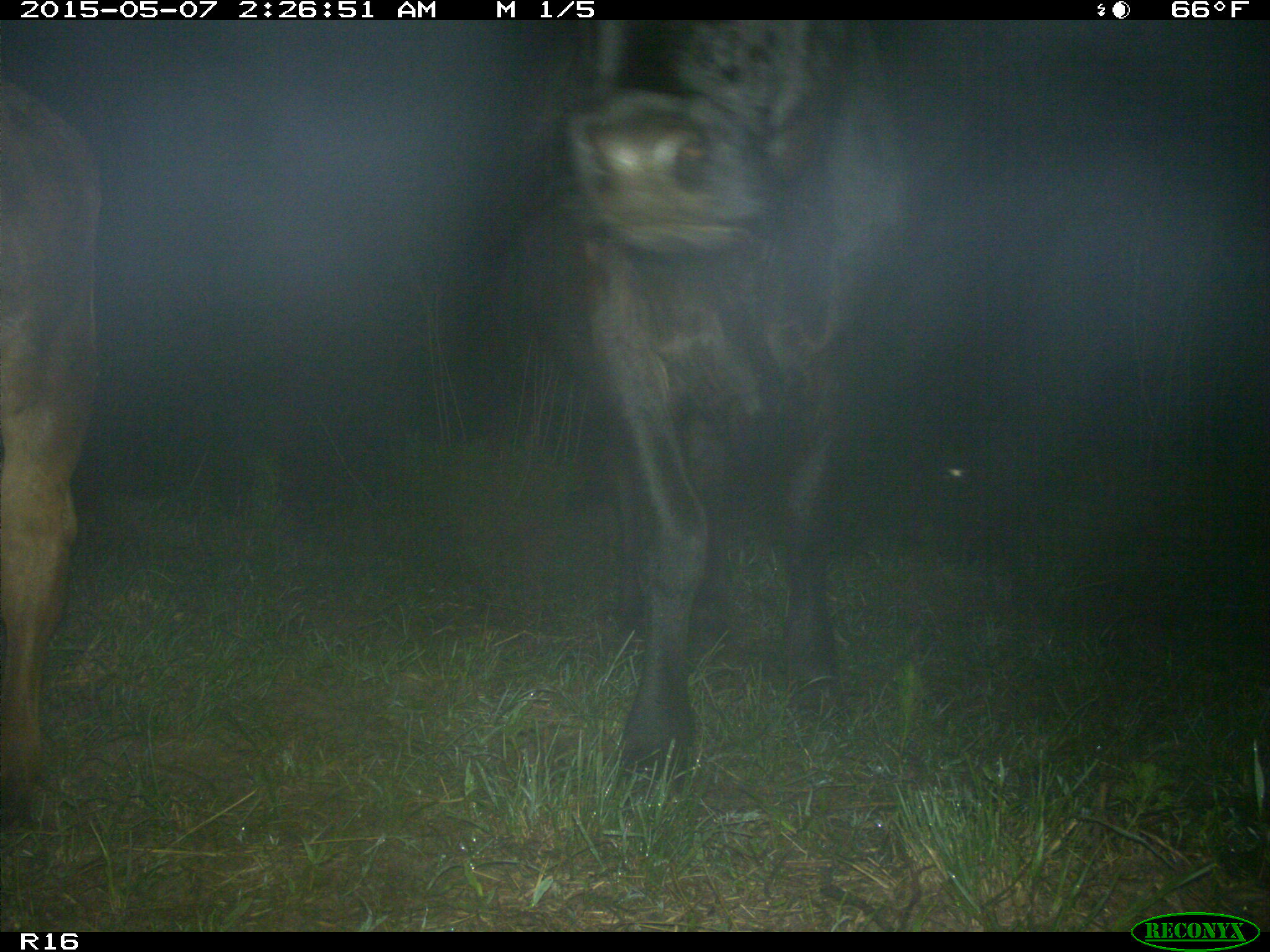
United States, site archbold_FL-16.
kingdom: Animalia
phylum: Chordata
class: Mammalia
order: Artiodactyla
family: Bovidae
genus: Bos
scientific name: Bos taurus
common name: domestic cow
Bos taurus (domestic cow).